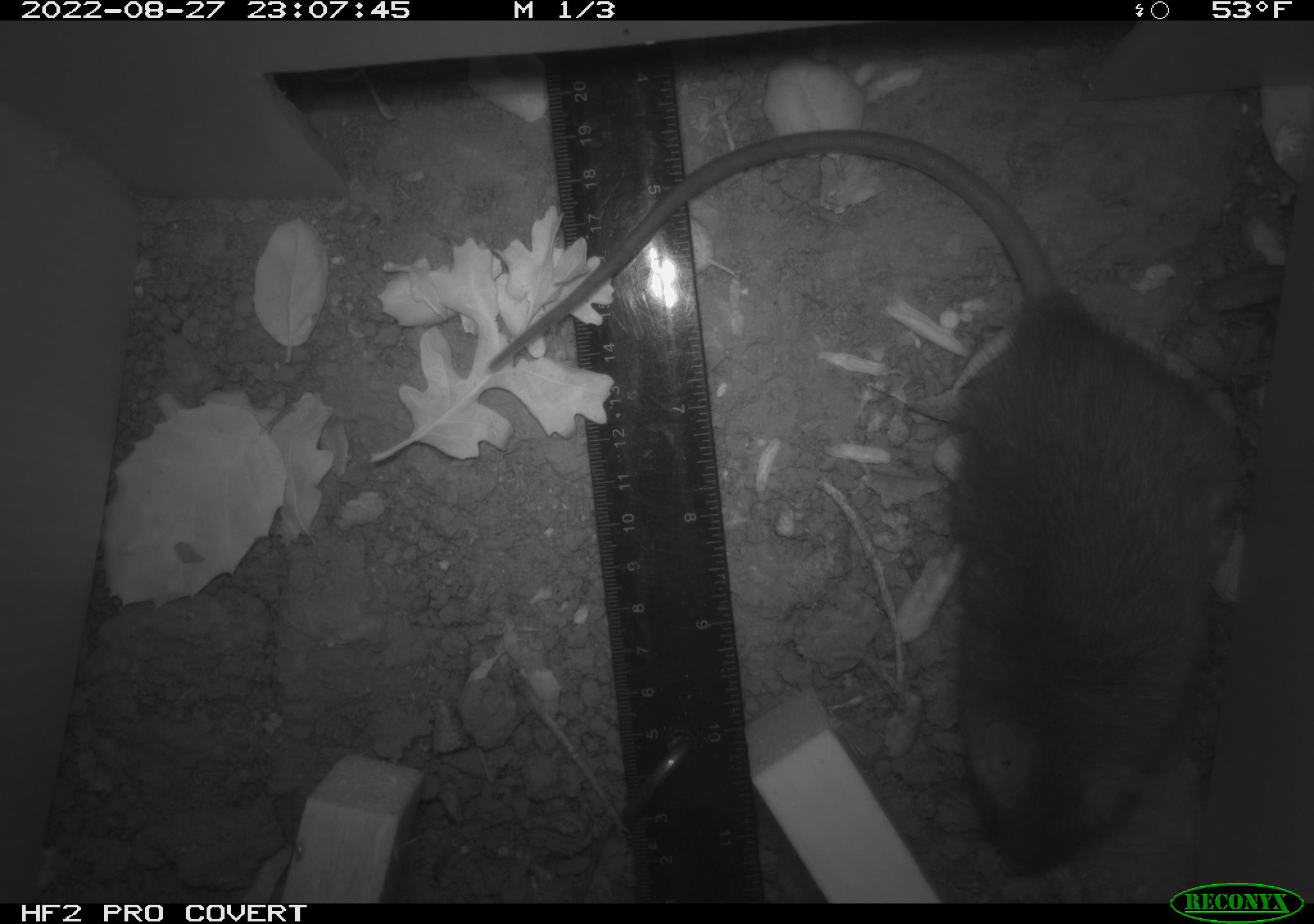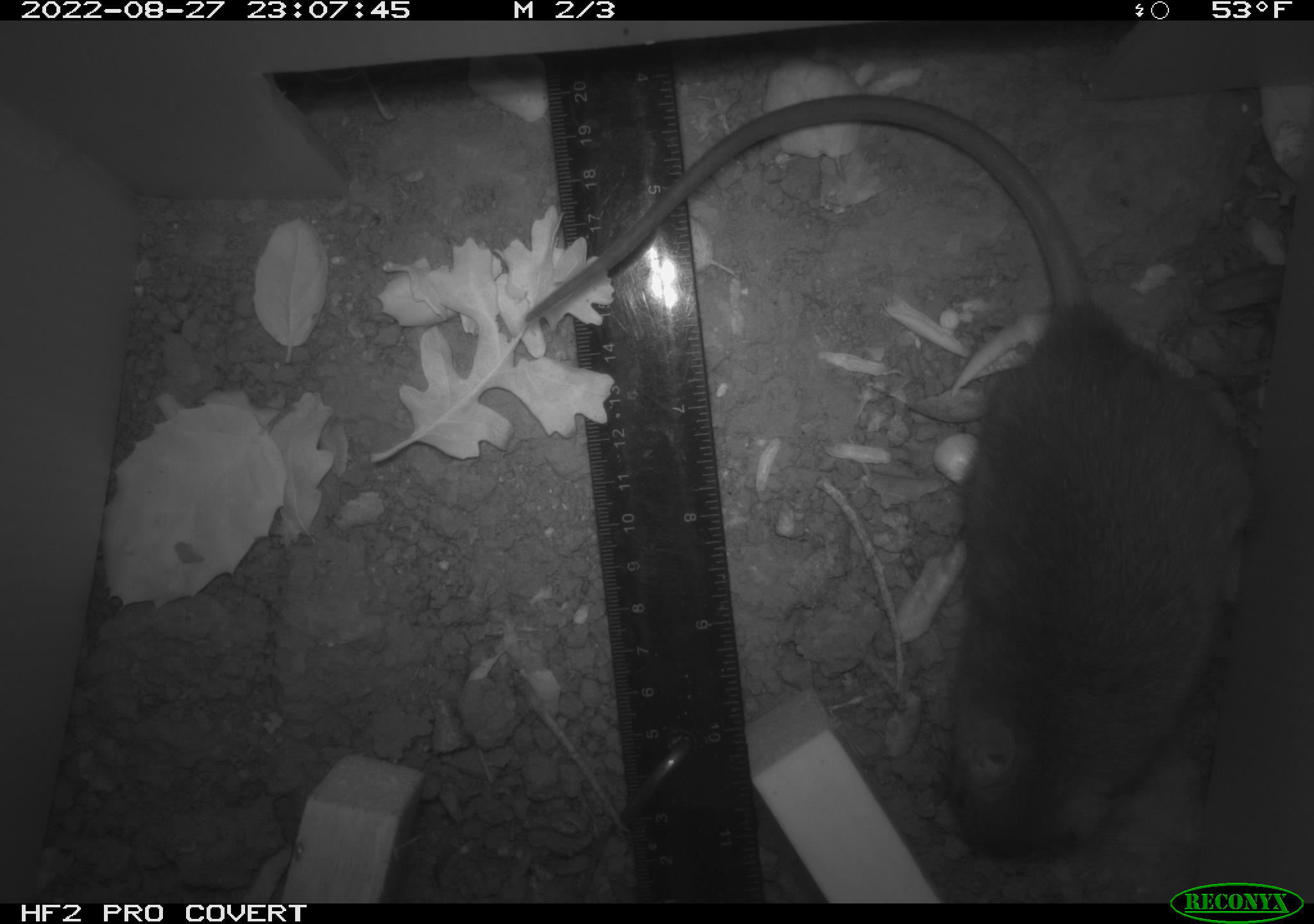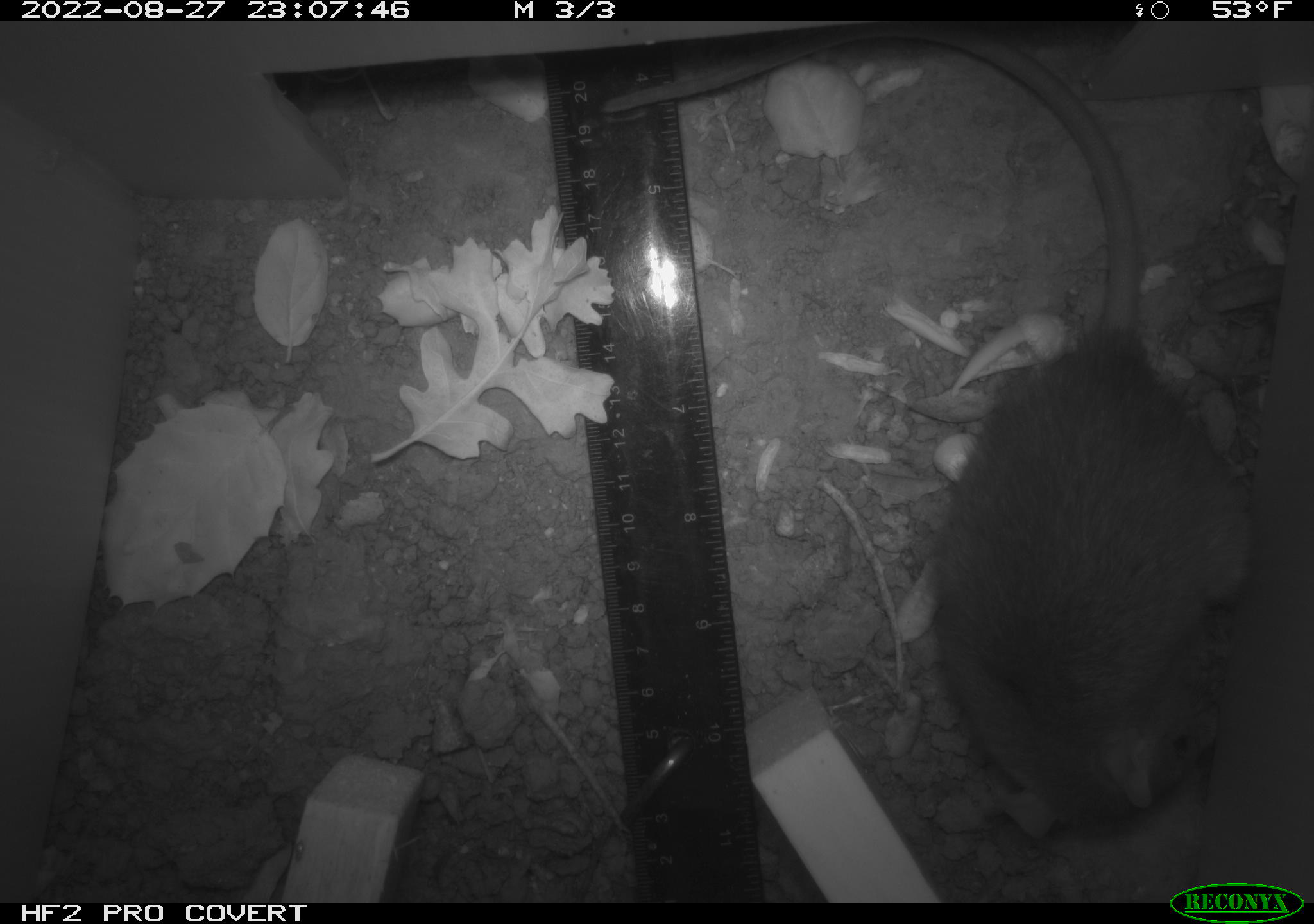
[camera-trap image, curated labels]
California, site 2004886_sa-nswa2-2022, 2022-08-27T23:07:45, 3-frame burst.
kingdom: Animalia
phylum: Chordata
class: Mammalia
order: Rodentia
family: Muridae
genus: Rattus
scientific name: Rattus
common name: rat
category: rattus species